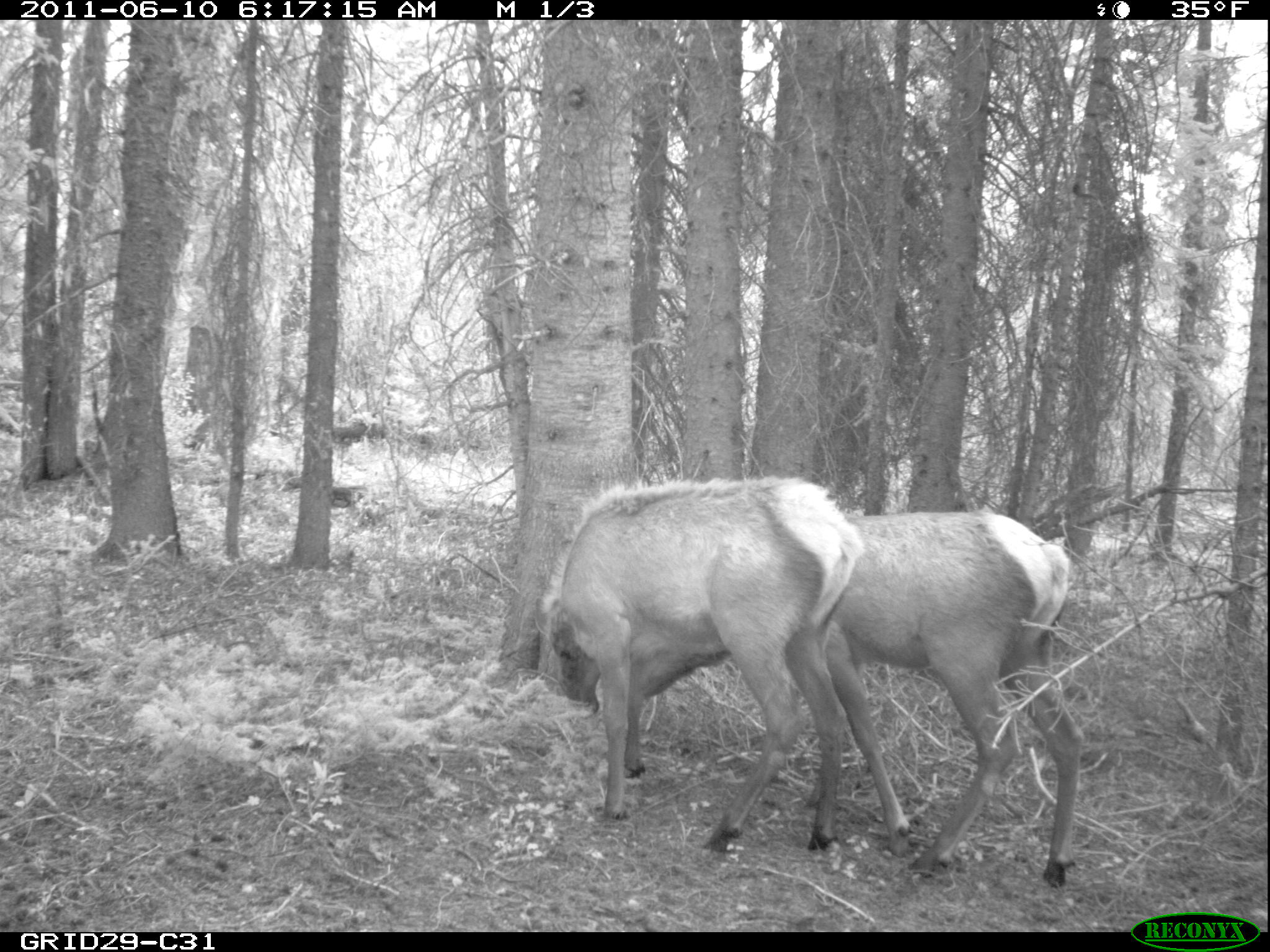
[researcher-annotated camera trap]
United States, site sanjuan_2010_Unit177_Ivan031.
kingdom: Animalia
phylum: Chordata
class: Mammalia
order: Artiodactyla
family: Cervidae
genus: Cervus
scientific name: Cervus elaphus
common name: red deer